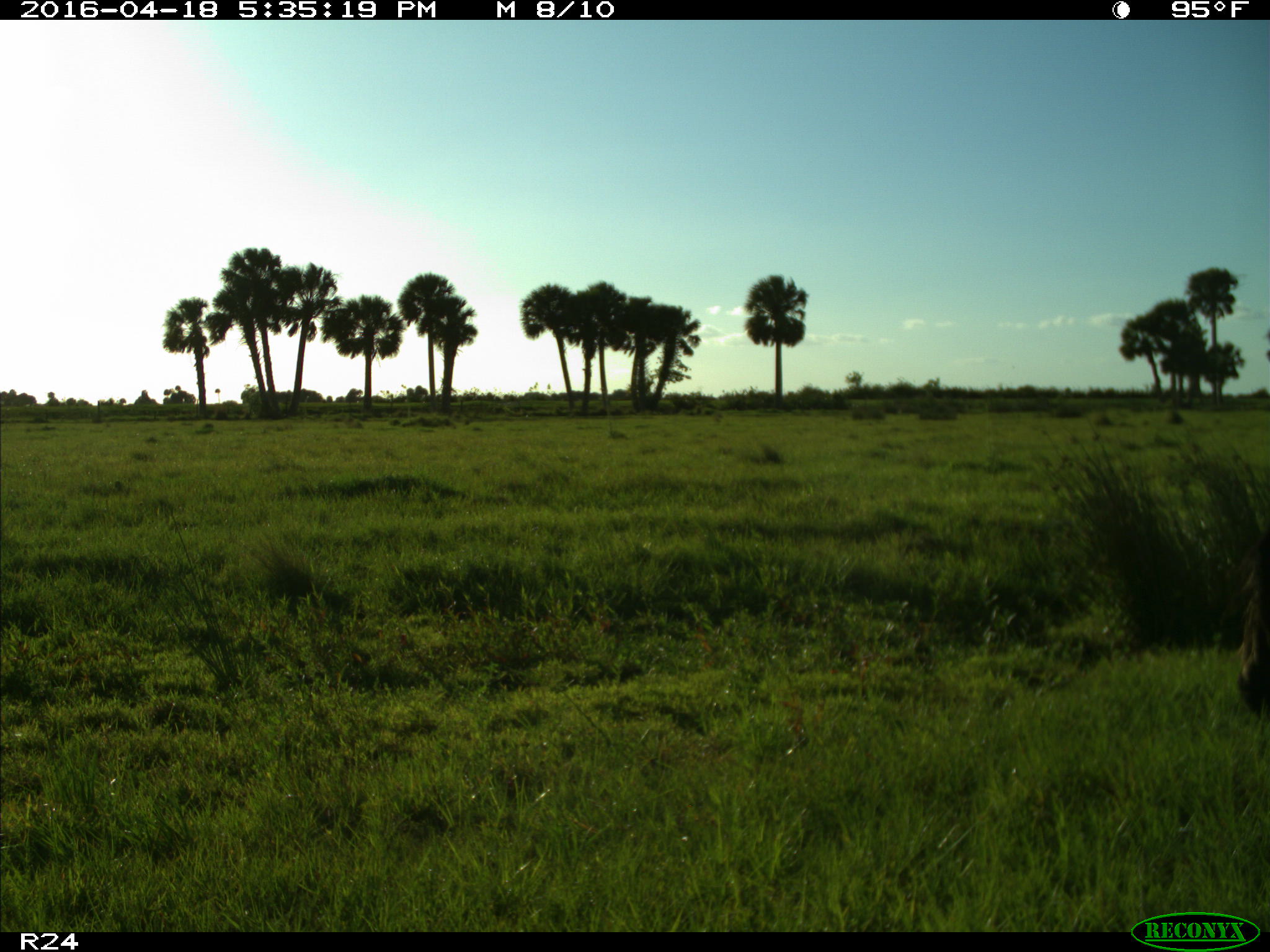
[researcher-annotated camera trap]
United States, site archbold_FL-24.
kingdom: Animalia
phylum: Chordata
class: Mammalia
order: Artiodactyla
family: Bovidae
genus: Bos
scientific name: Bos taurus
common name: domestic cow